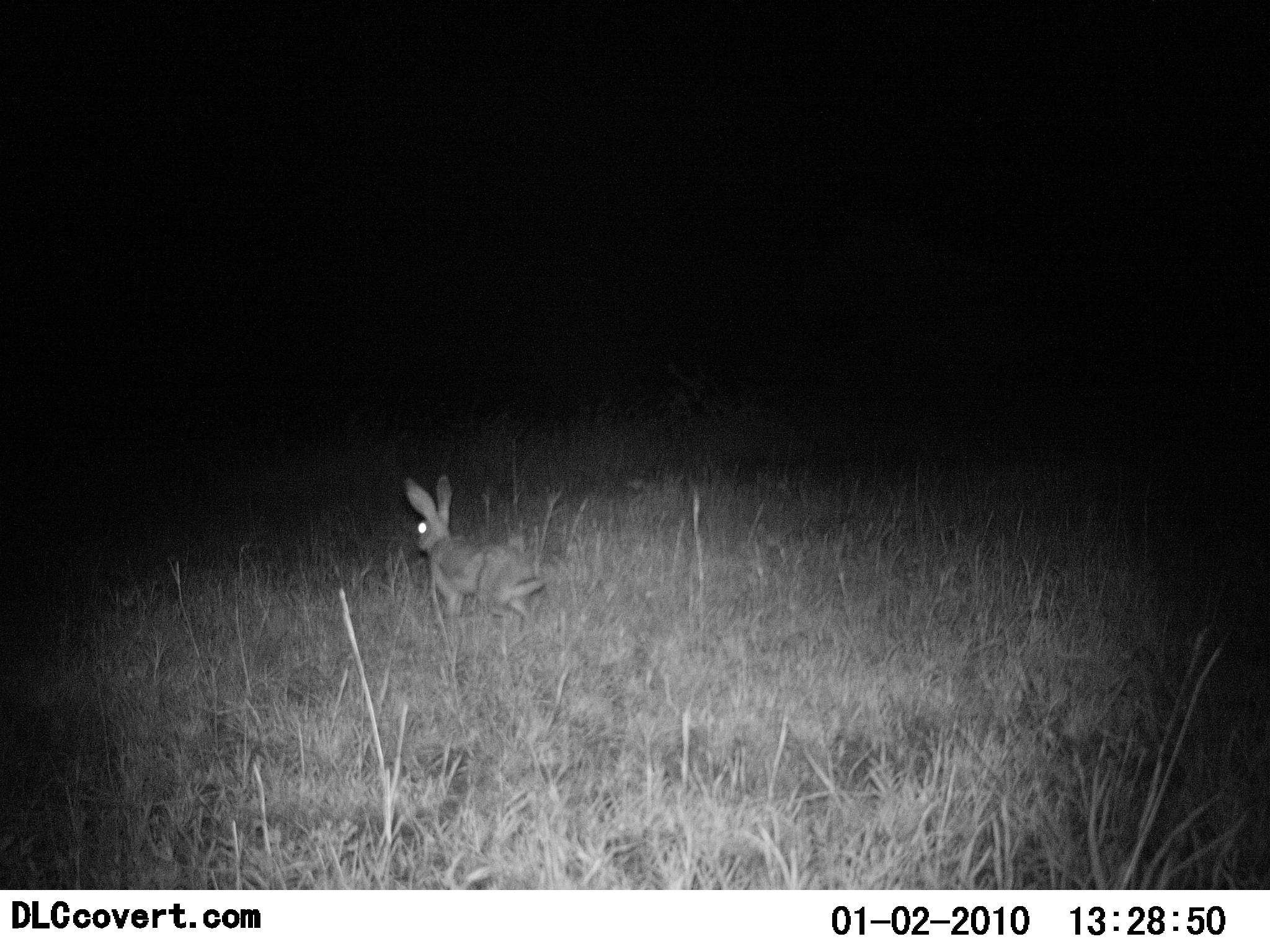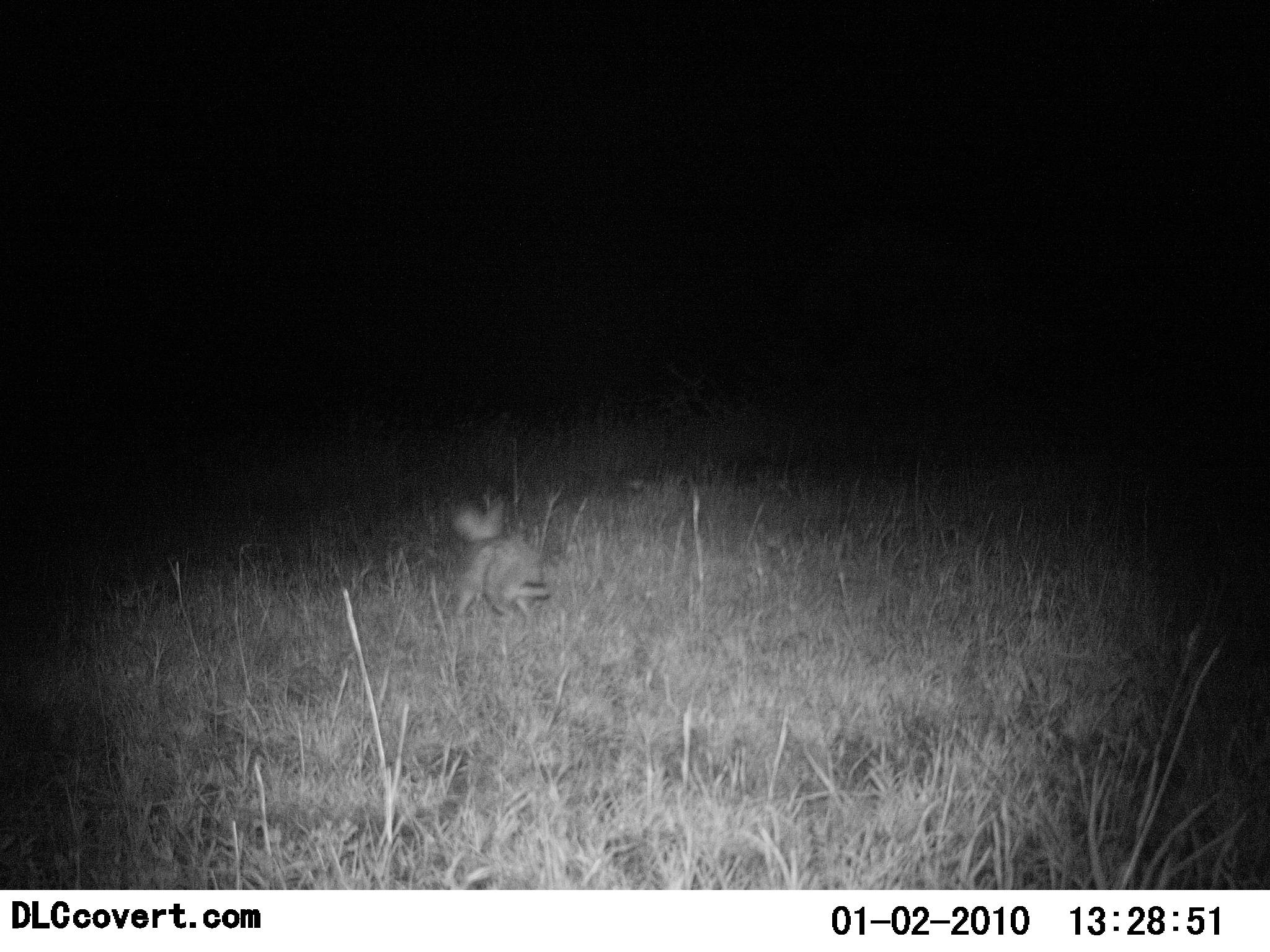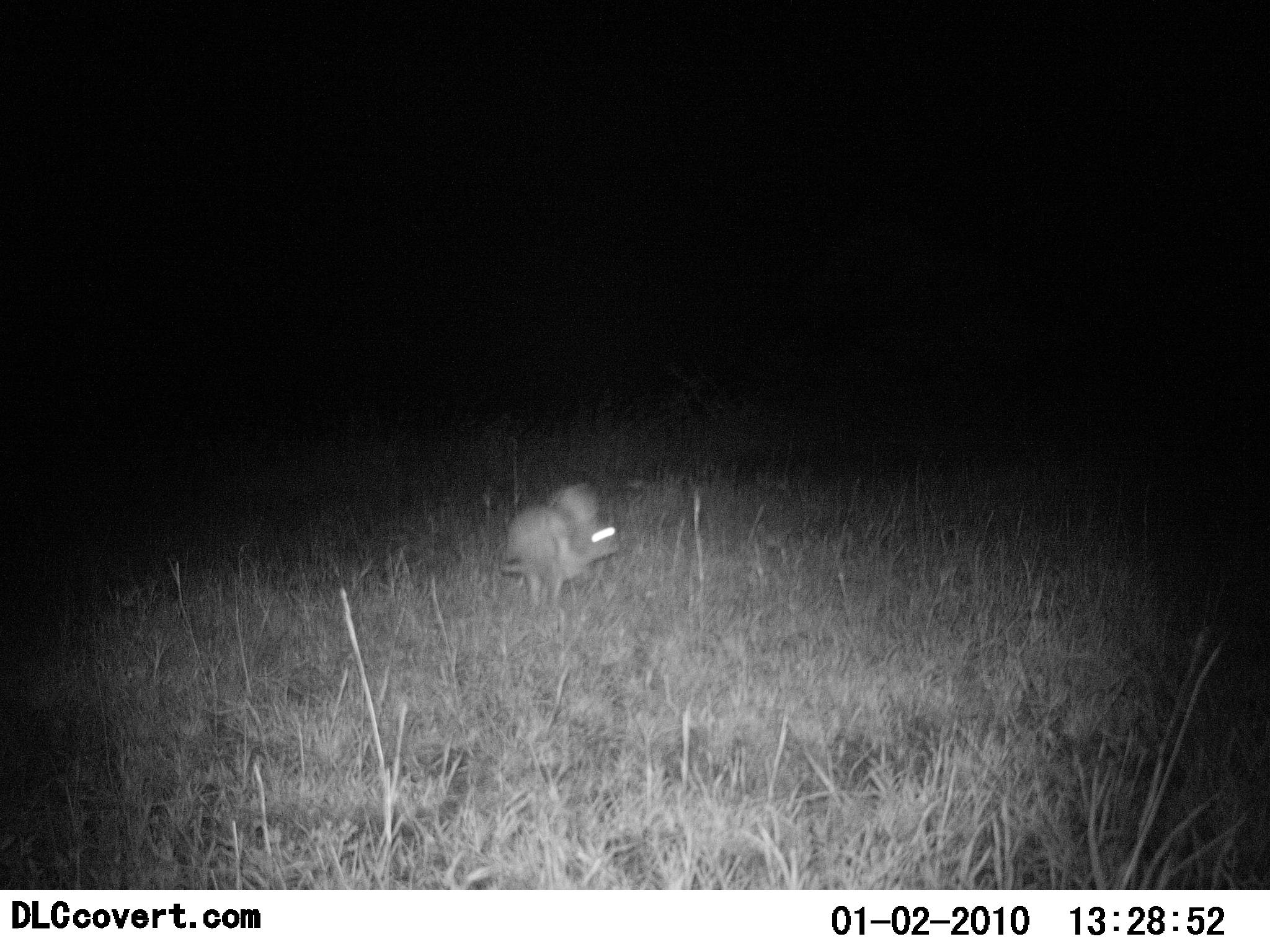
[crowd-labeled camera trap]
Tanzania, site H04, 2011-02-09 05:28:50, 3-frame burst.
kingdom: Animalia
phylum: Chordata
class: Mammalia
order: Lagomorpha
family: Leporidae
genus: Lepus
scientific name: Lepus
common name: hare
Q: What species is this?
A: Hare (Lepus).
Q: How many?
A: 1.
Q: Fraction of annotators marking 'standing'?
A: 0%.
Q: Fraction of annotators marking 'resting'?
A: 0%.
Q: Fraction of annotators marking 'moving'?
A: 100%.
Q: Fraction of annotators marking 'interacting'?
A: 0%.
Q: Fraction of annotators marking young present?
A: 0%.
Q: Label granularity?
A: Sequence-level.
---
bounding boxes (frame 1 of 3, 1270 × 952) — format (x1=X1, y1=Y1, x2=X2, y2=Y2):
animal: (x1=400, y1=472, x2=544, y2=634)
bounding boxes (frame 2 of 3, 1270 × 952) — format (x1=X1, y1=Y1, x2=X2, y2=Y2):
animal: (x1=446, y1=494, x2=551, y2=629)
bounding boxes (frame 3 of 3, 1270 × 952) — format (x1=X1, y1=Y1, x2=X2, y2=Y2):
animal: (x1=496, y1=481, x2=617, y2=614)